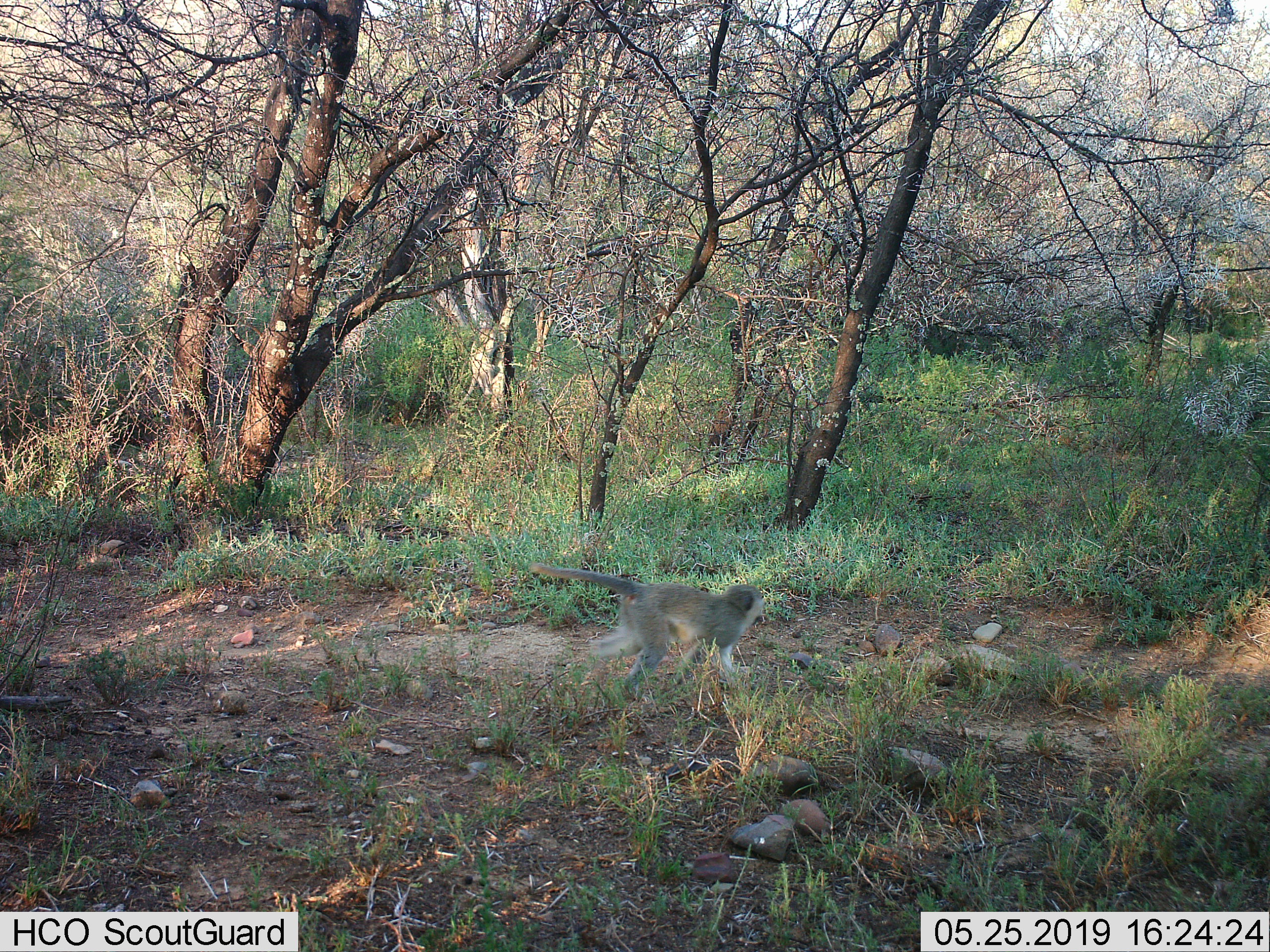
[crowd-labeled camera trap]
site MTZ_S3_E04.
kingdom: Animalia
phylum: Chordata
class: Mammalia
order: Primates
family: Cercopithecidae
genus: Chlorocebus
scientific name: Chlorocebus pygerythrus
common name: vervet monkey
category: monkeyvervet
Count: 1.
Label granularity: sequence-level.